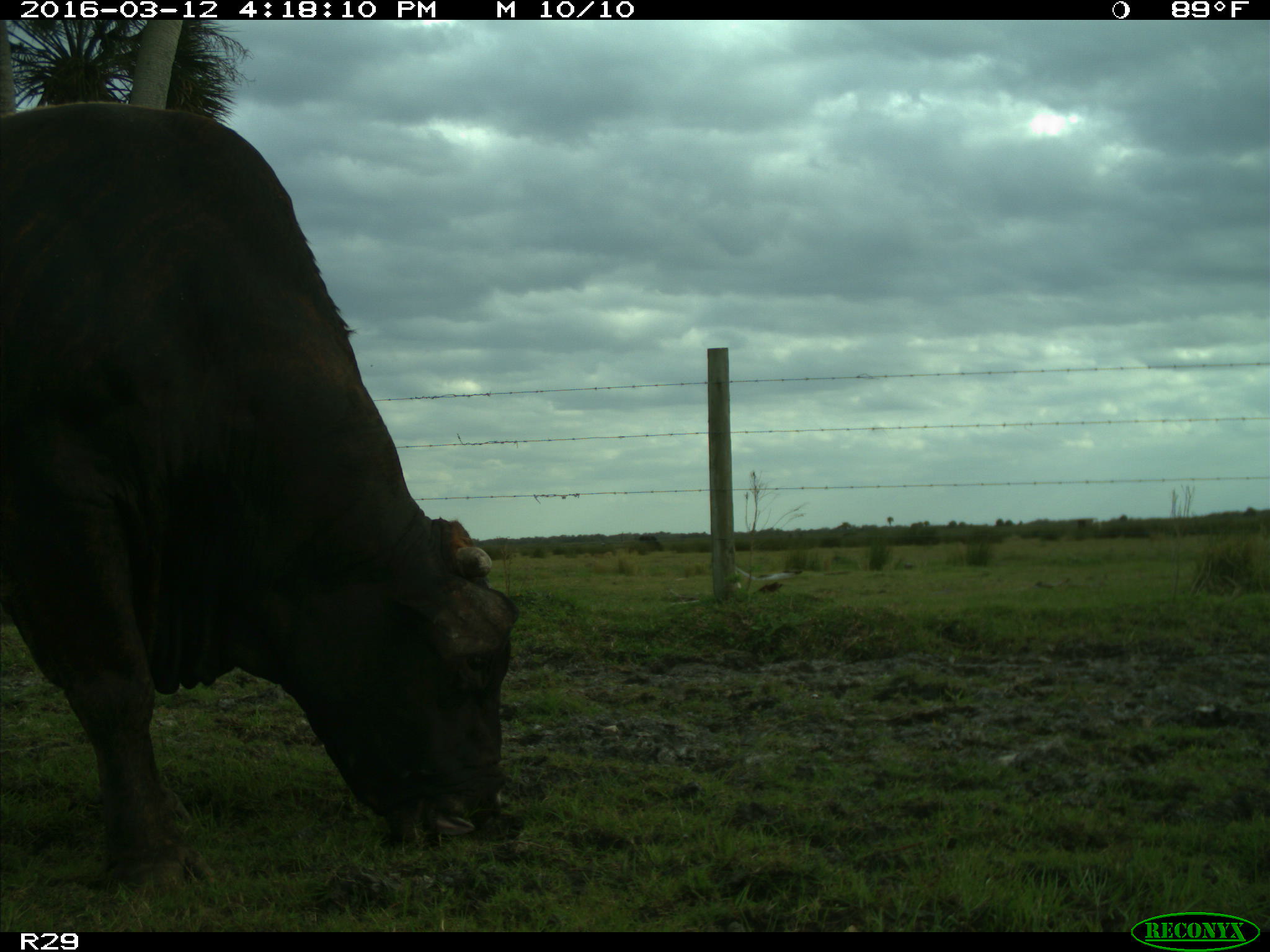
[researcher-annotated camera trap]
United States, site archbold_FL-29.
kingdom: Animalia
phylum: Chordata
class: Mammalia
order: Artiodactyla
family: Bovidae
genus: Bos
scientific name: Bos taurus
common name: domestic cow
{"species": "Bos taurus (domestic cow)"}